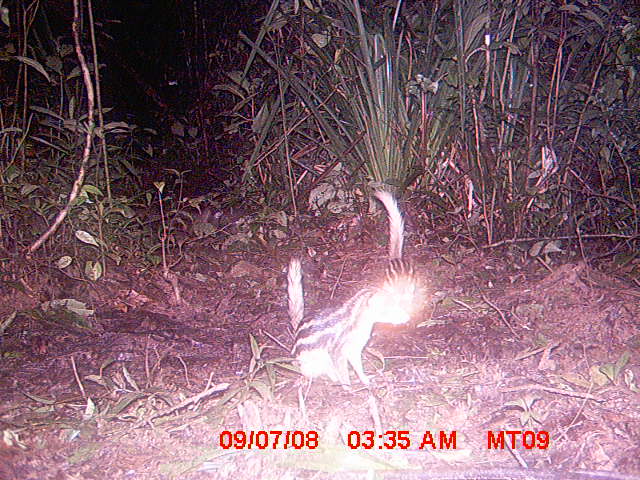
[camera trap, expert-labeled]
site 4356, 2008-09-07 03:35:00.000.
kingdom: Animalia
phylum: Chordata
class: Mammalia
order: Carnivora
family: Eupleridae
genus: Galidictis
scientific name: Galidictis fasciata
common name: broad-striped vontsira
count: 2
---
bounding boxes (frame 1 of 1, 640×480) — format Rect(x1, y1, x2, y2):
galidictis fasciata: Rect(285, 256, 411, 390); Rect(373, 186, 426, 313)